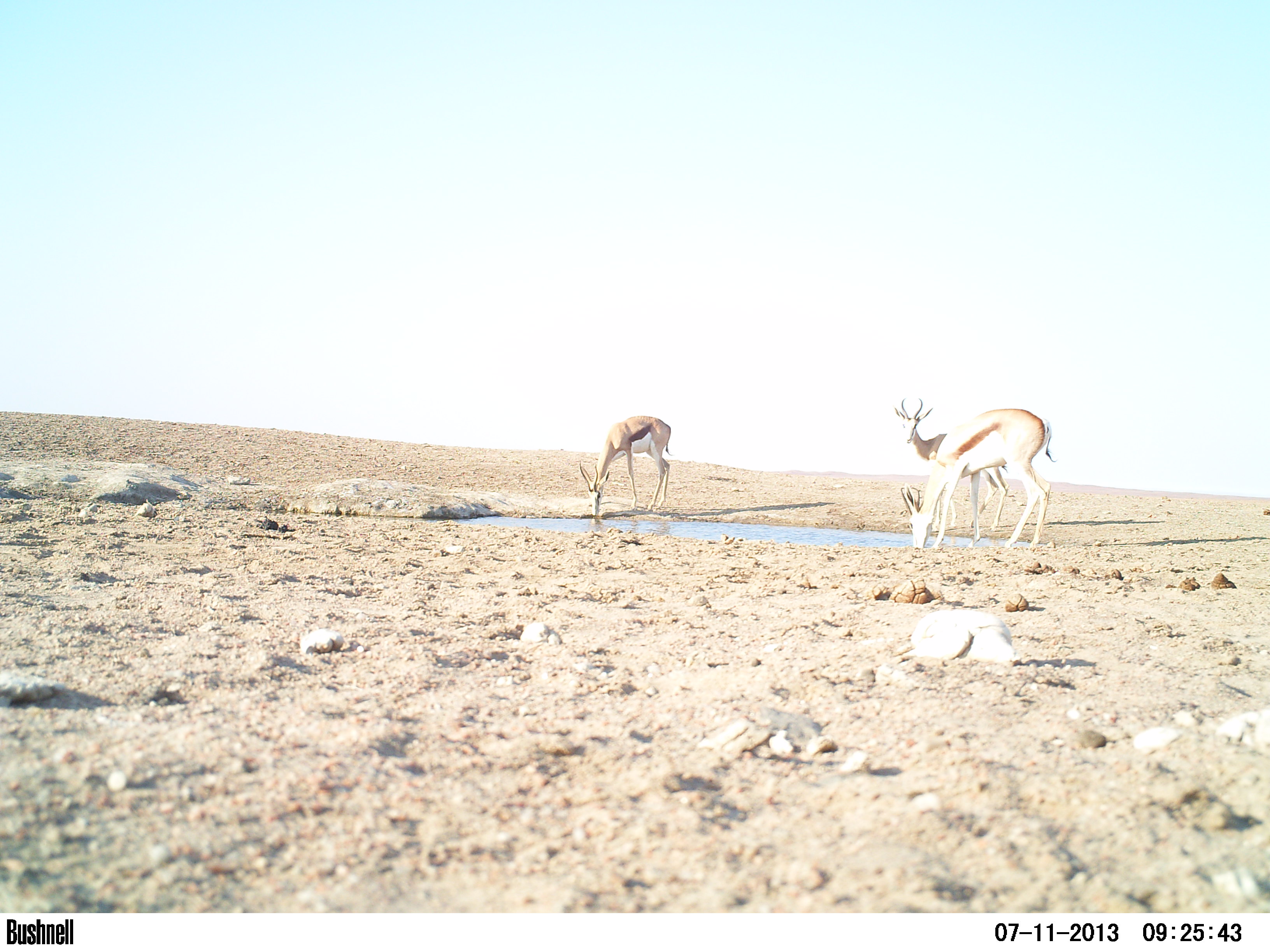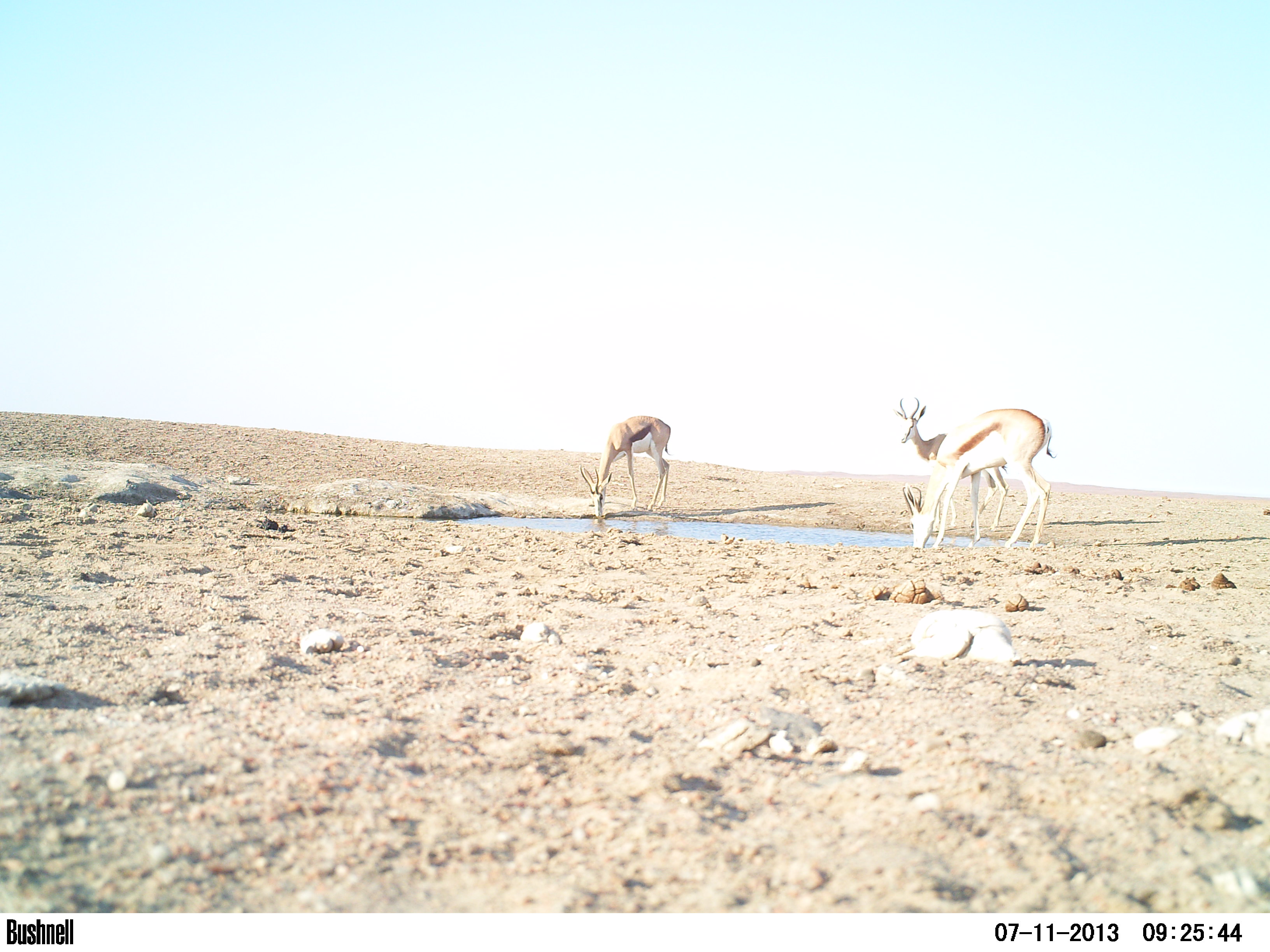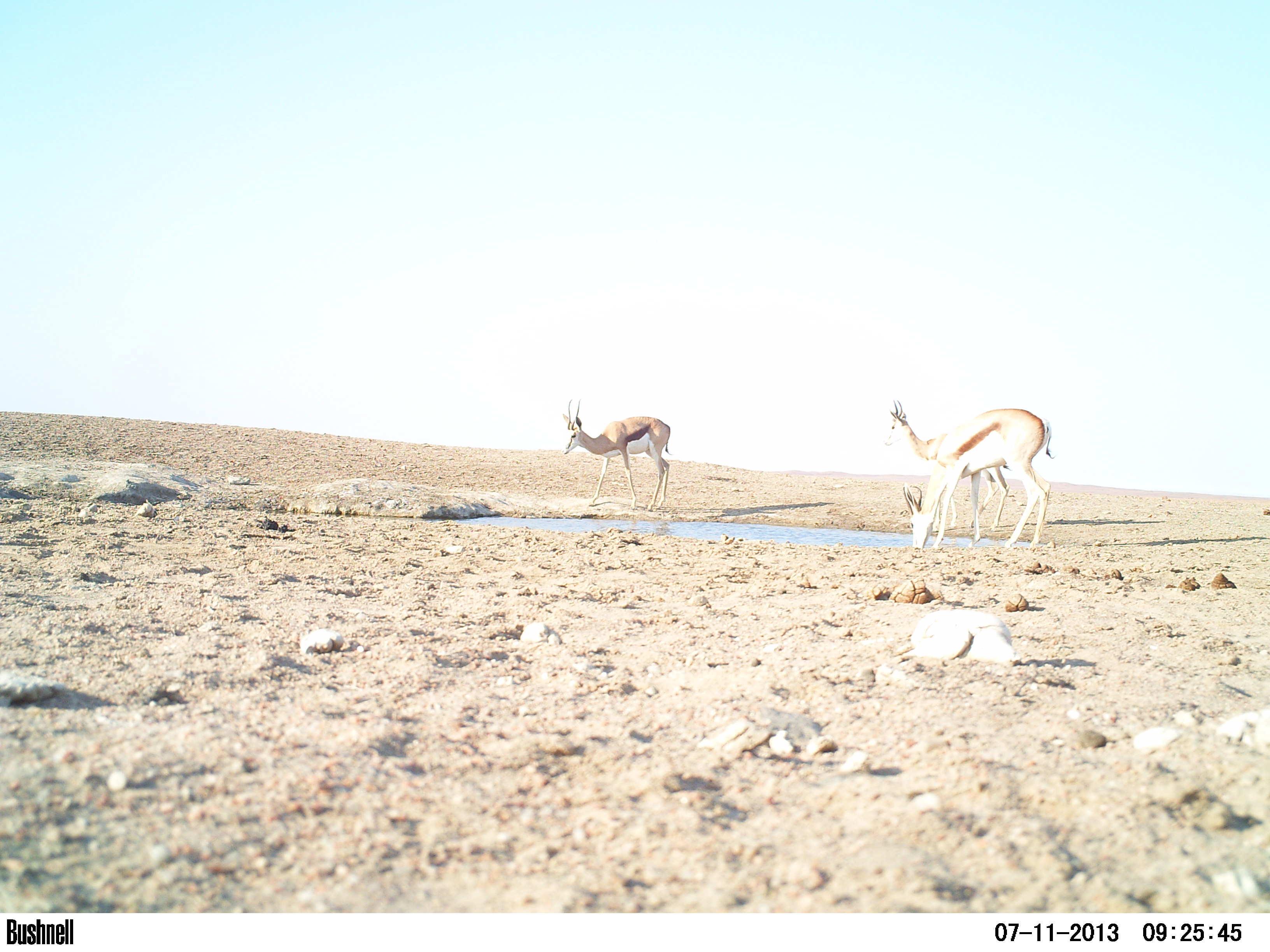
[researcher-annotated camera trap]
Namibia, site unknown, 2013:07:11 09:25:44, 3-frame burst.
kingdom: Animalia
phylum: Chordata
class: Mammalia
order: Artiodactyla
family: Bovidae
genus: Antidorcas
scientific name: Antidorcas marsupialis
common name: springbok